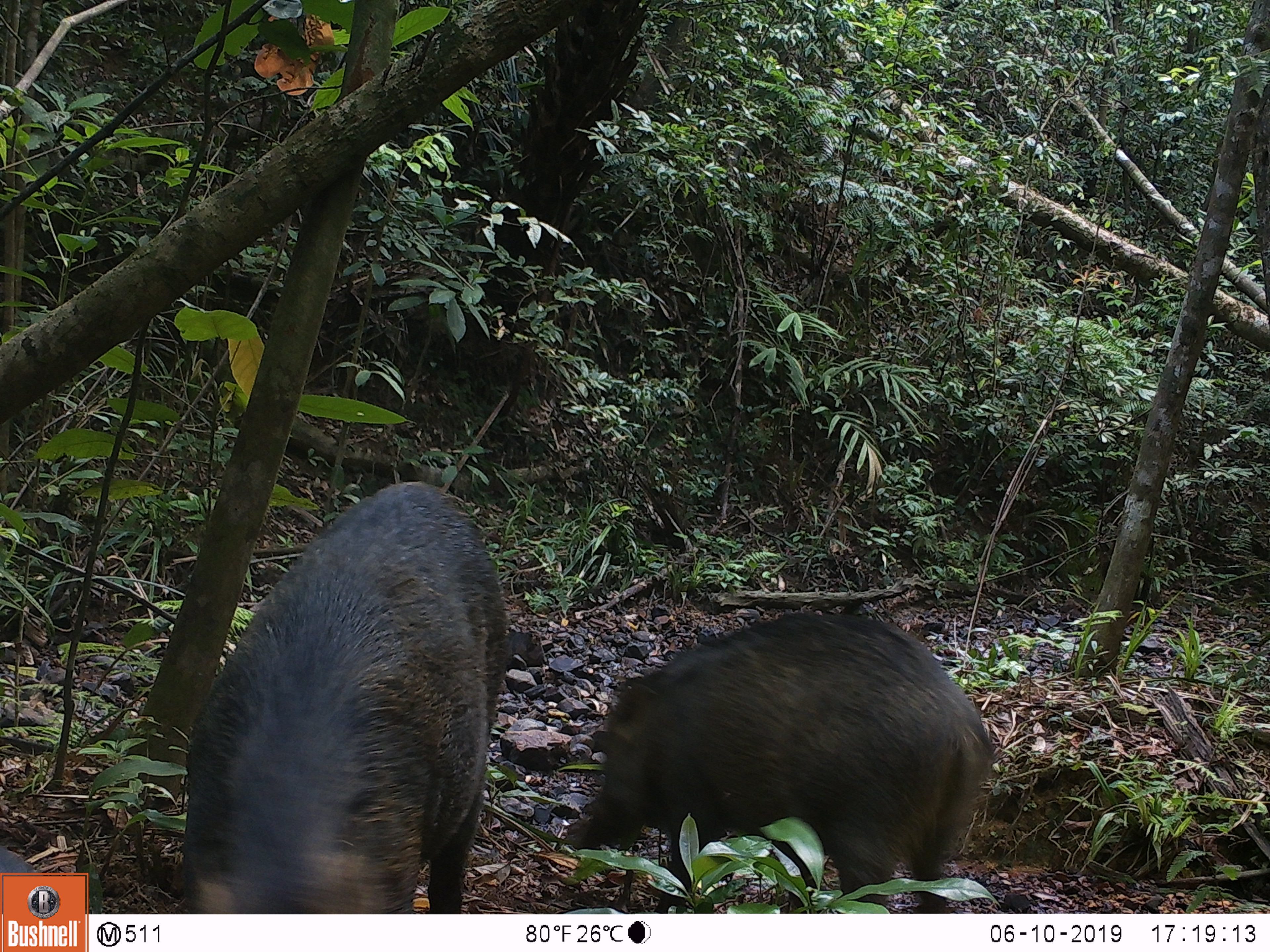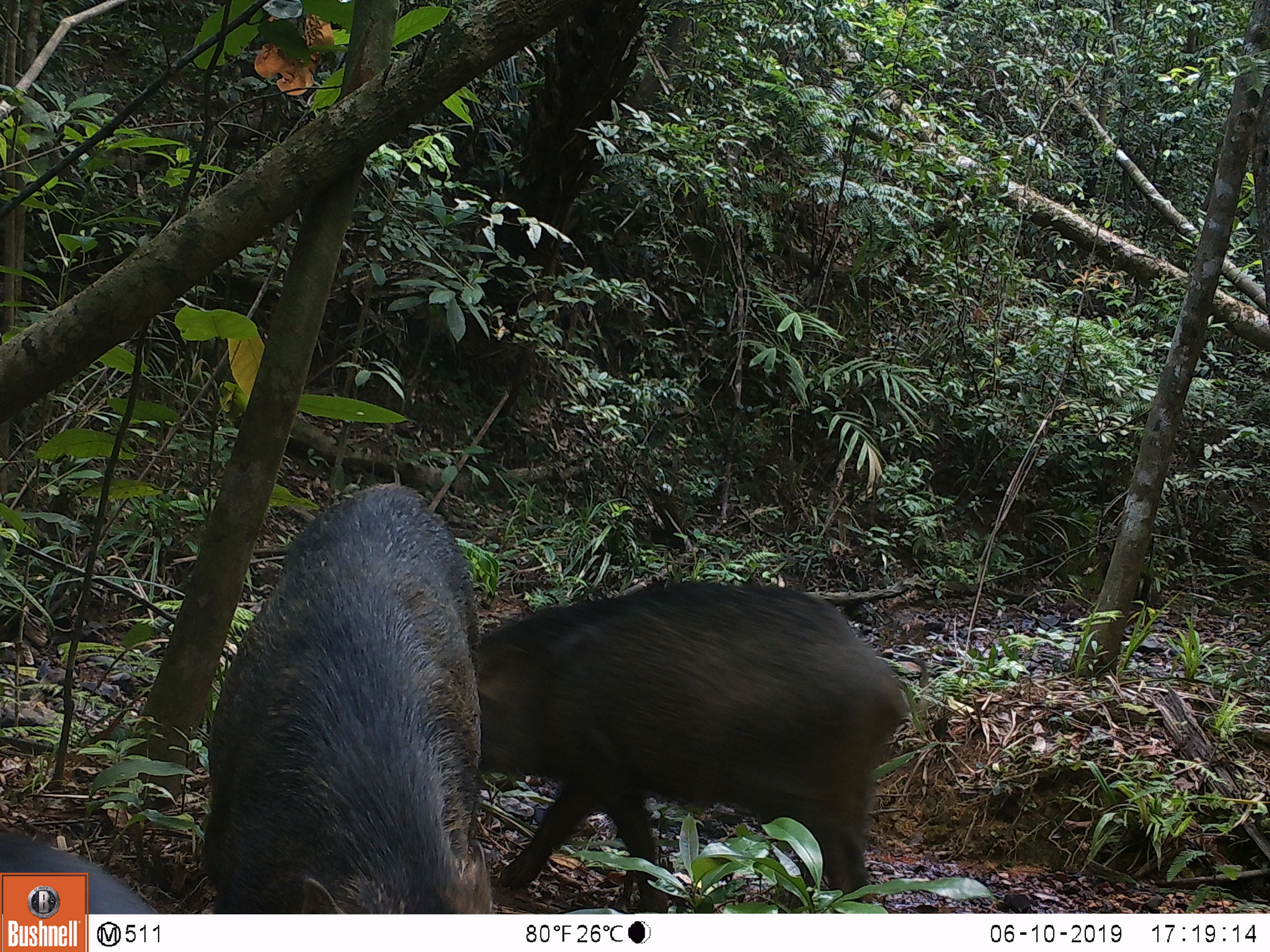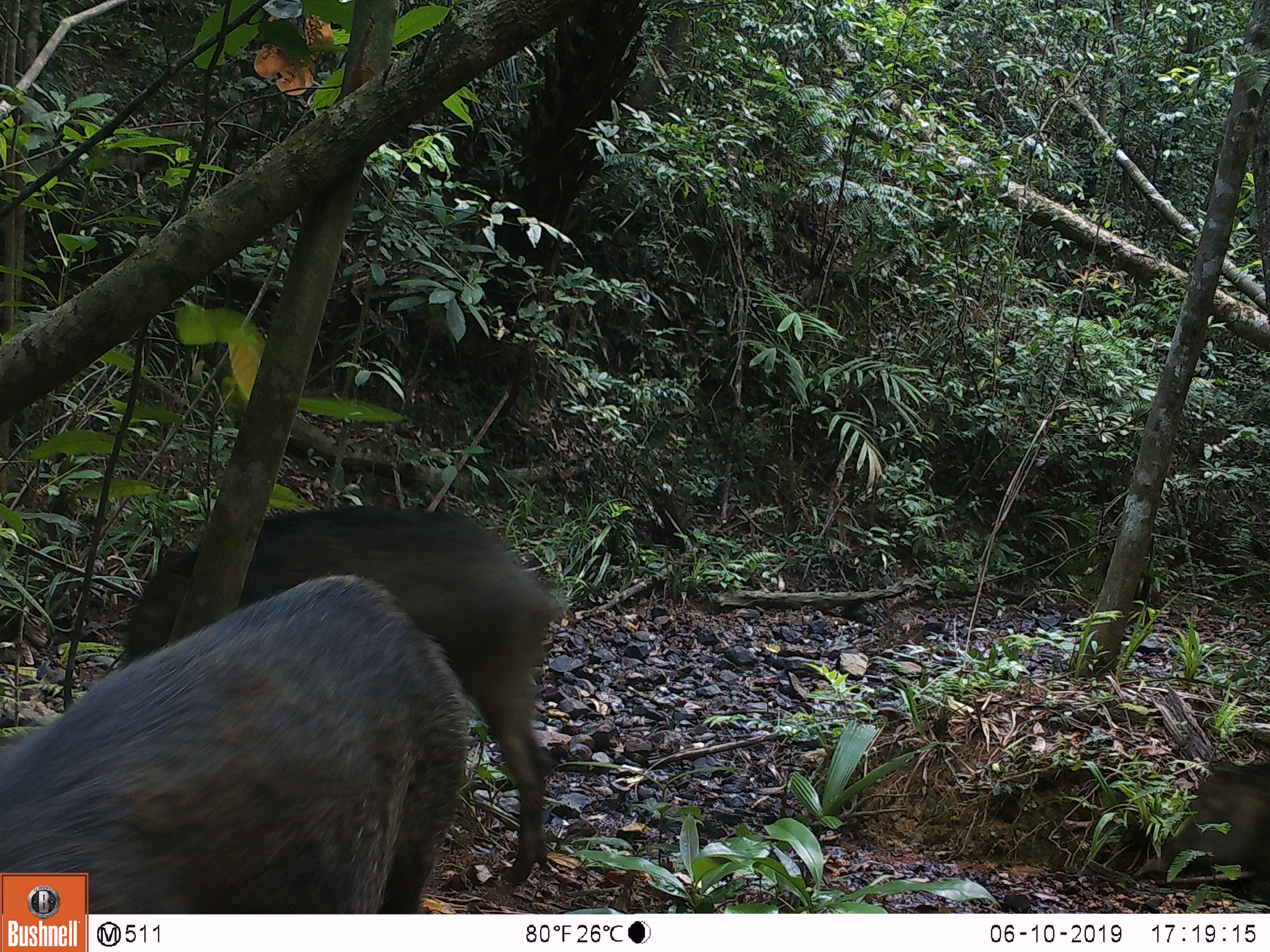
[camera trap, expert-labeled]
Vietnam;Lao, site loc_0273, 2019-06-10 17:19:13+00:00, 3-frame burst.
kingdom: Animalia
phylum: Chordata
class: Mammalia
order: Artiodactyla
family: Suidae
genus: Sus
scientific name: Sus scrofa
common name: eurasian wild pig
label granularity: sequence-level